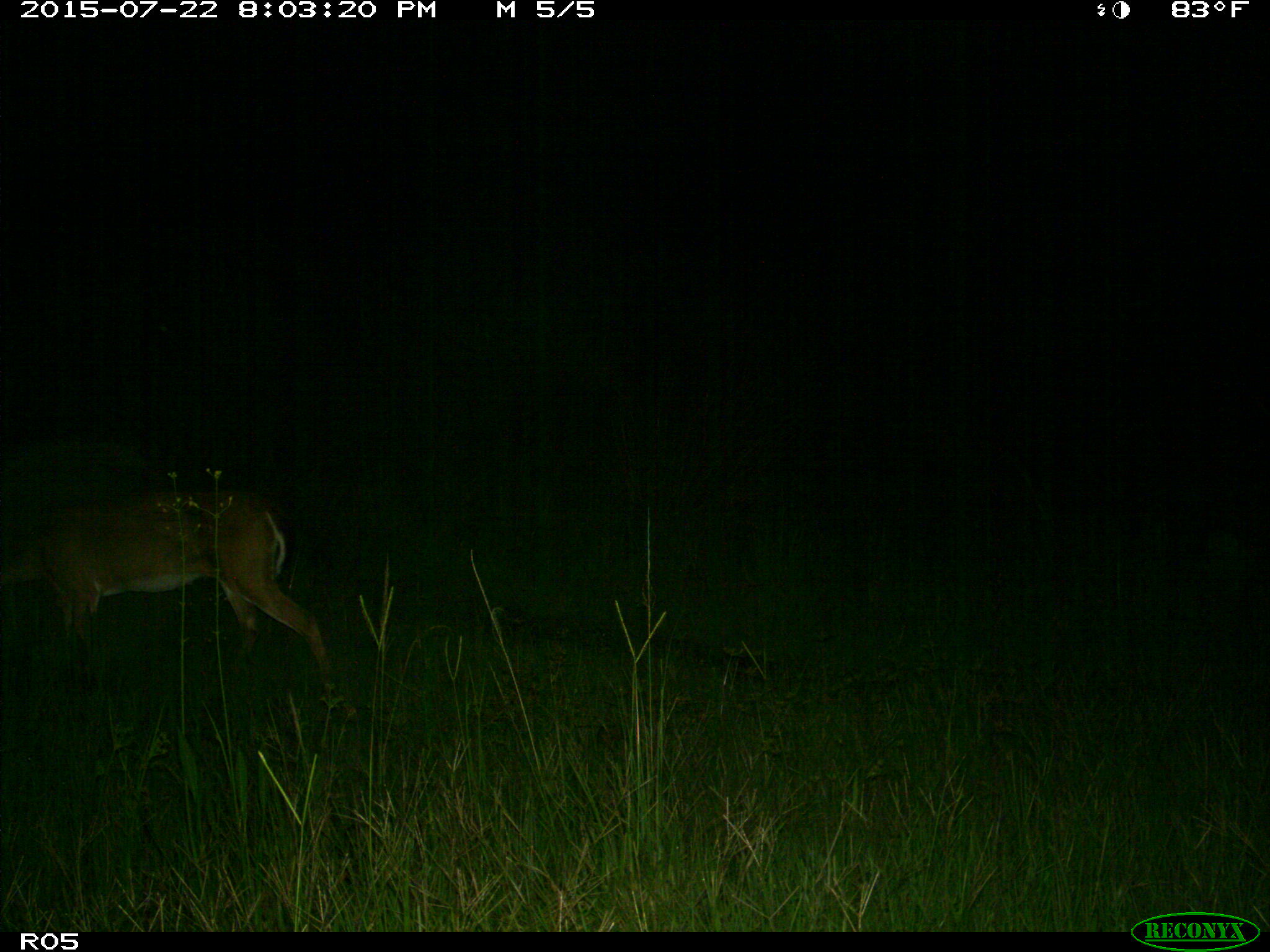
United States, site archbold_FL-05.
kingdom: Animalia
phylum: Chordata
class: Mammalia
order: Artiodactyla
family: Cervidae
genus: Odocoileus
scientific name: Odocoileus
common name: deer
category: unidentified deer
Unidentified deer (deer) (Odocoileus).